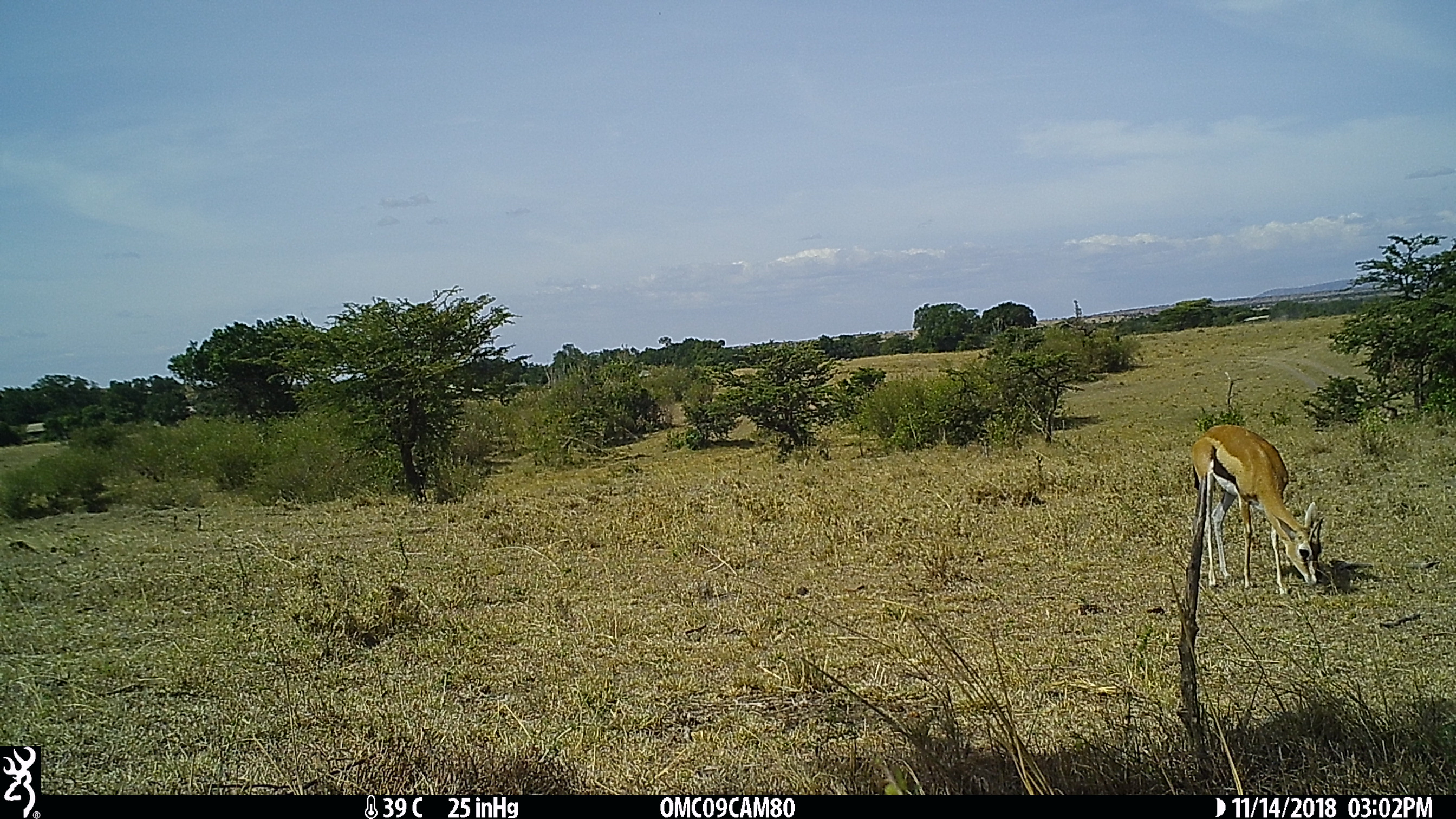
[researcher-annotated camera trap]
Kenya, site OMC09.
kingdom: Animalia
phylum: Chordata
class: Mammalia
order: Artiodactyla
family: Bovidae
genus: Eudorcas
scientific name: Eudorcas thomsonii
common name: thomon's gazelle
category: gazelle thomsons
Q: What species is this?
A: Gazelle thomsons (thomon's gazelle) (Eudorcas thomsonii).